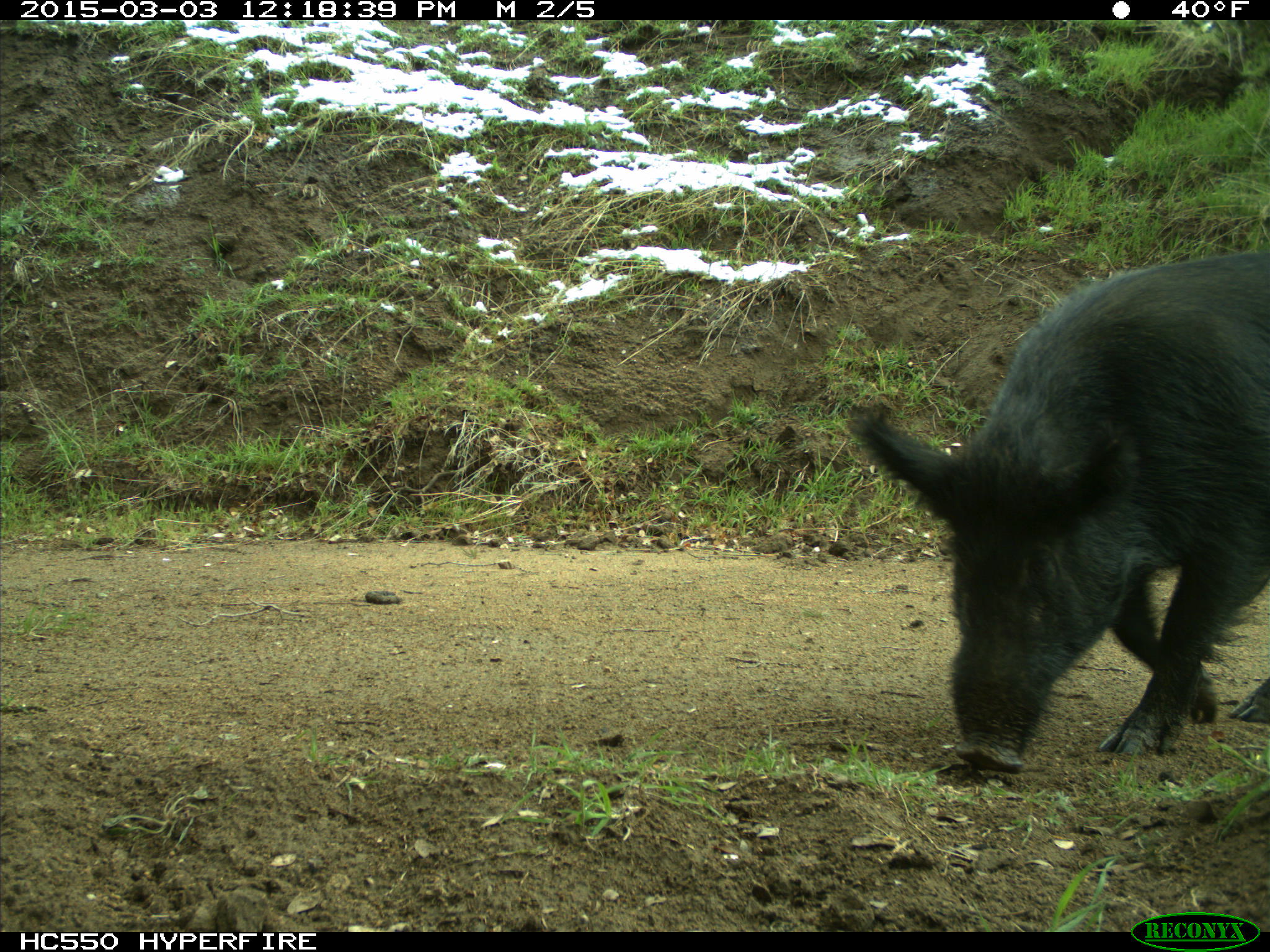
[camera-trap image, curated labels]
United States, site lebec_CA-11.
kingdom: Animalia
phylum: Chordata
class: Mammalia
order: Artiodactyla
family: Suidae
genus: Sus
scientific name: Sus scrofa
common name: wild boar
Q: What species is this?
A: Sus scrofa (wild boar).